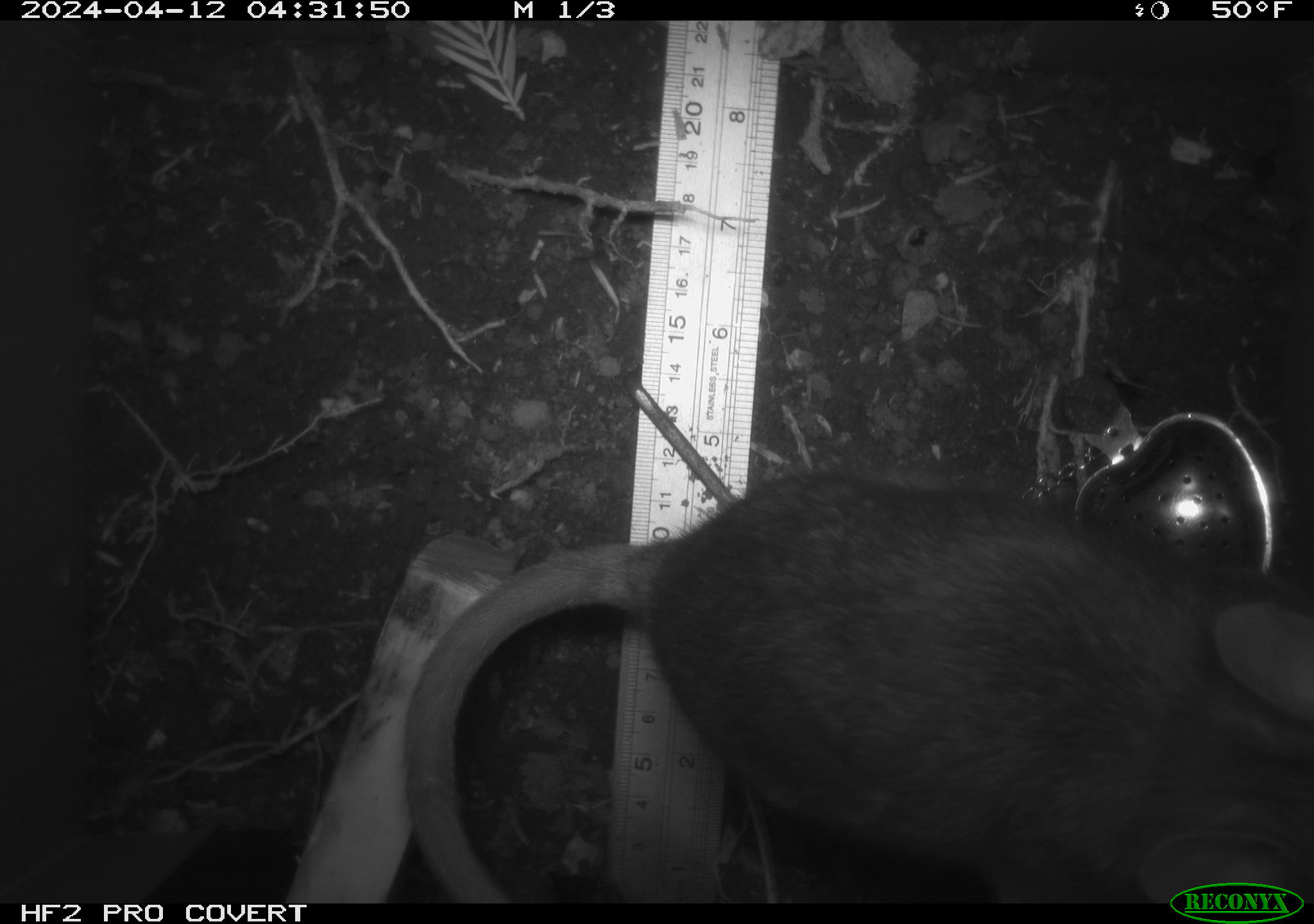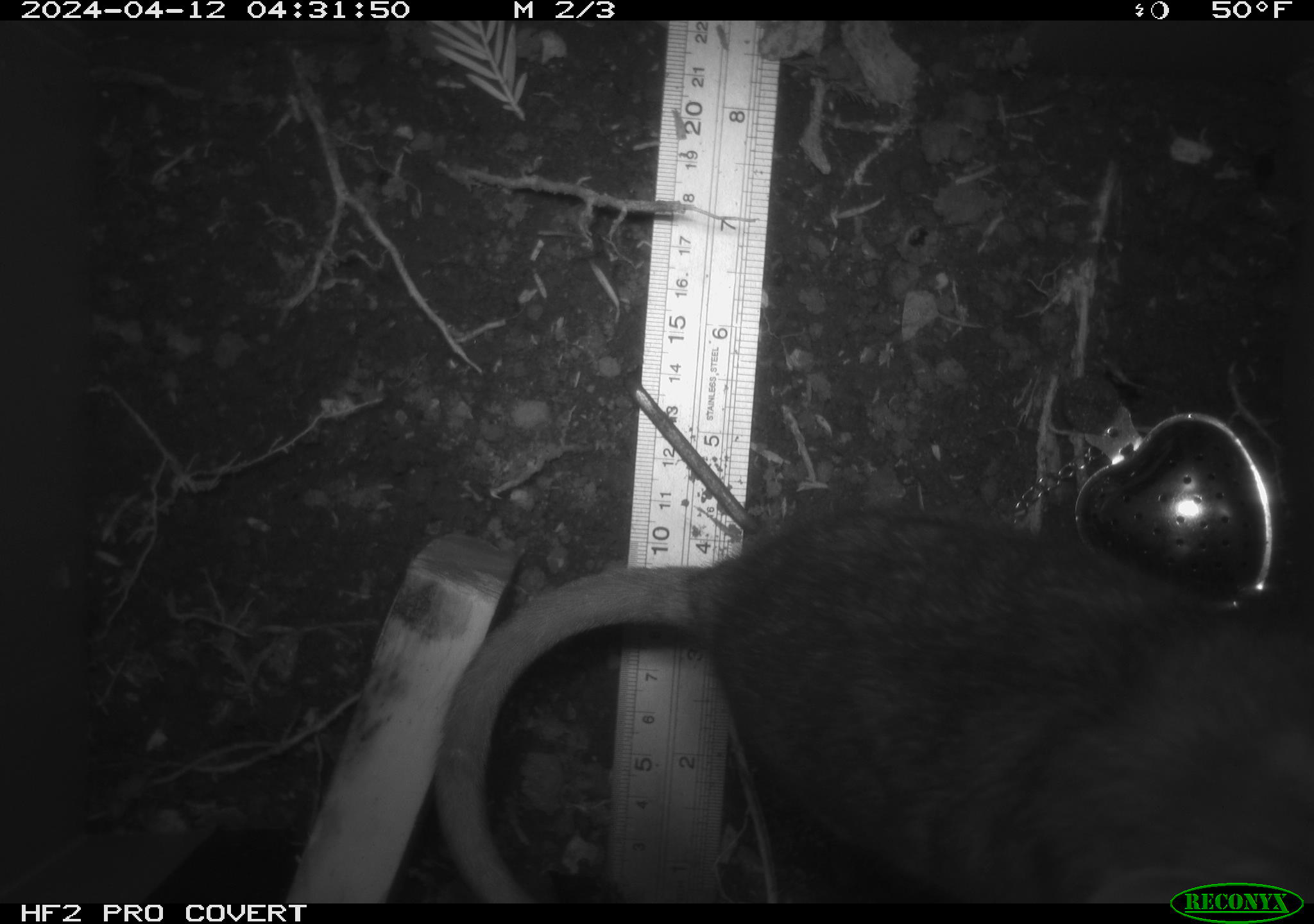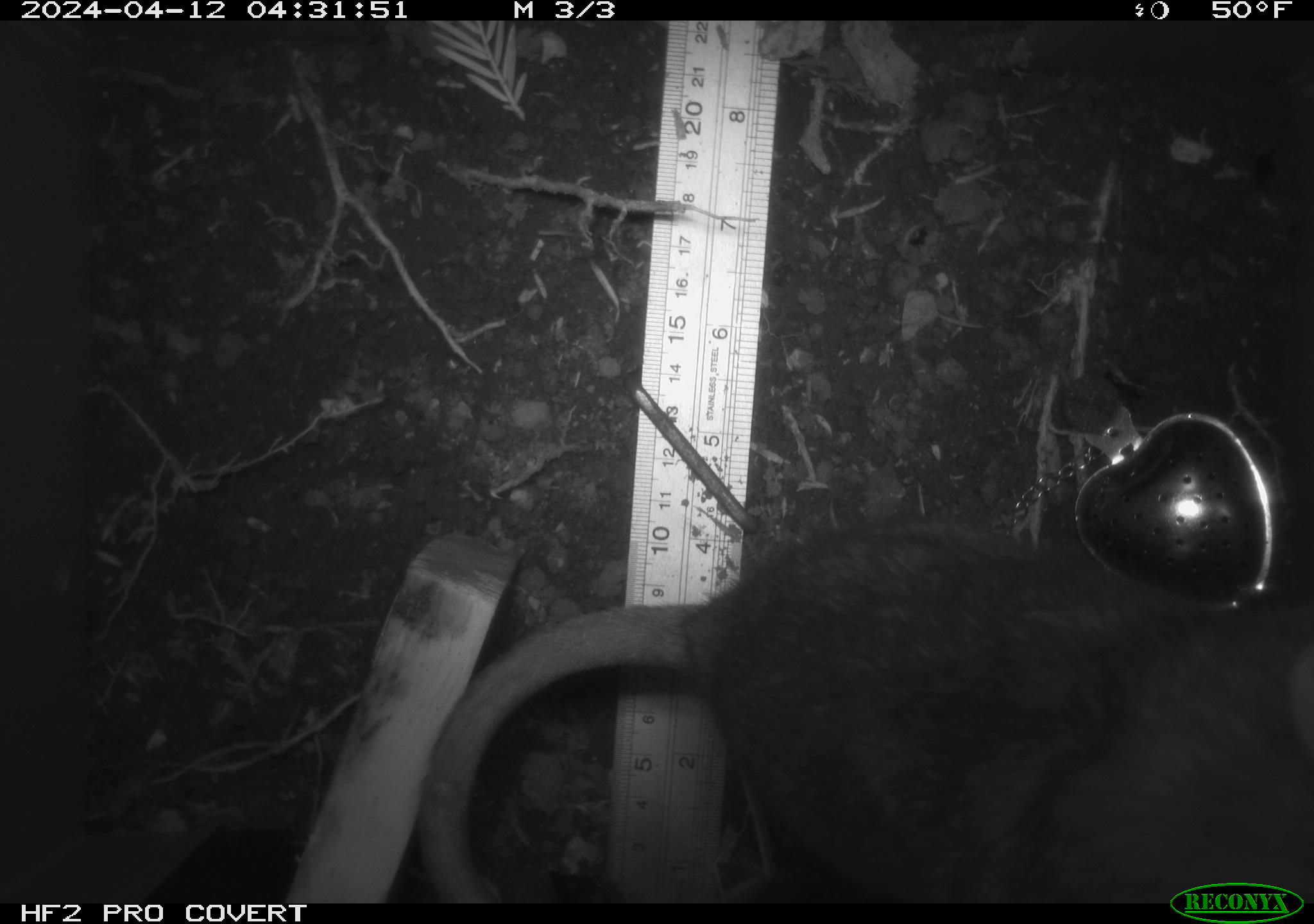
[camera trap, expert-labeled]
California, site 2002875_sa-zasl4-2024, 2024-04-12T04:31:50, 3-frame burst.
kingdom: Animalia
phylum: Chordata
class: Mammalia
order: Rodentia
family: Cricetidae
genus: Neotoma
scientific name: Neotoma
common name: pack rat or woodrat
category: neotoma species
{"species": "neotoma species (pack rat or woodrat) (Neotoma)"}